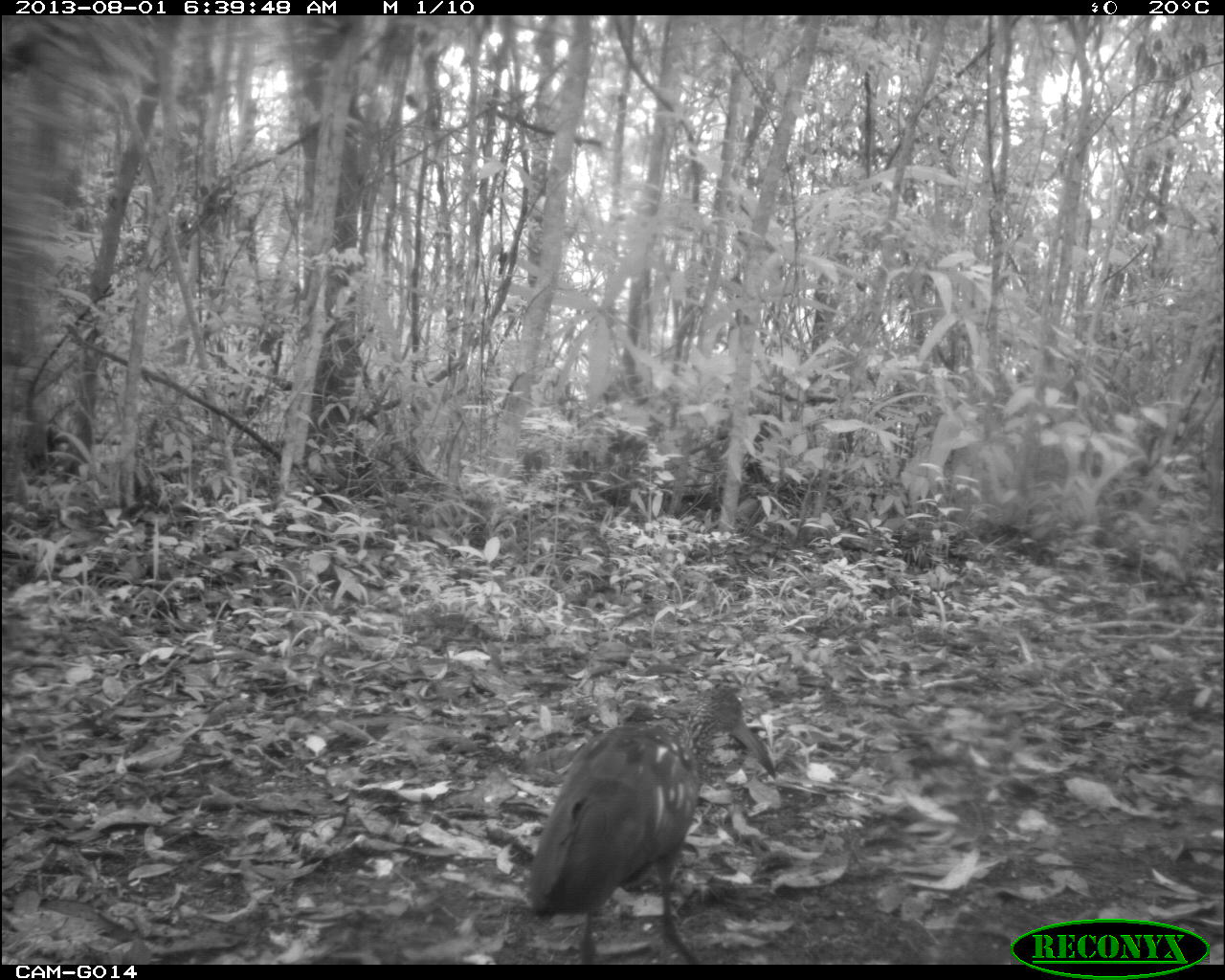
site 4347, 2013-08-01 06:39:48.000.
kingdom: Animalia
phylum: Chordata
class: Aves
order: Pelecaniformes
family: Ardeidae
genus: Tigrisoma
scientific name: Tigrisoma mexicanum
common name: bare-throated tiger-heron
Tigrisoma mexicanum (bare-throated tiger-heron), count 1.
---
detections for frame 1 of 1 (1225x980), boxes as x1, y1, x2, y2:
tigrisoma mexicanum: 523, 680, 776, 963